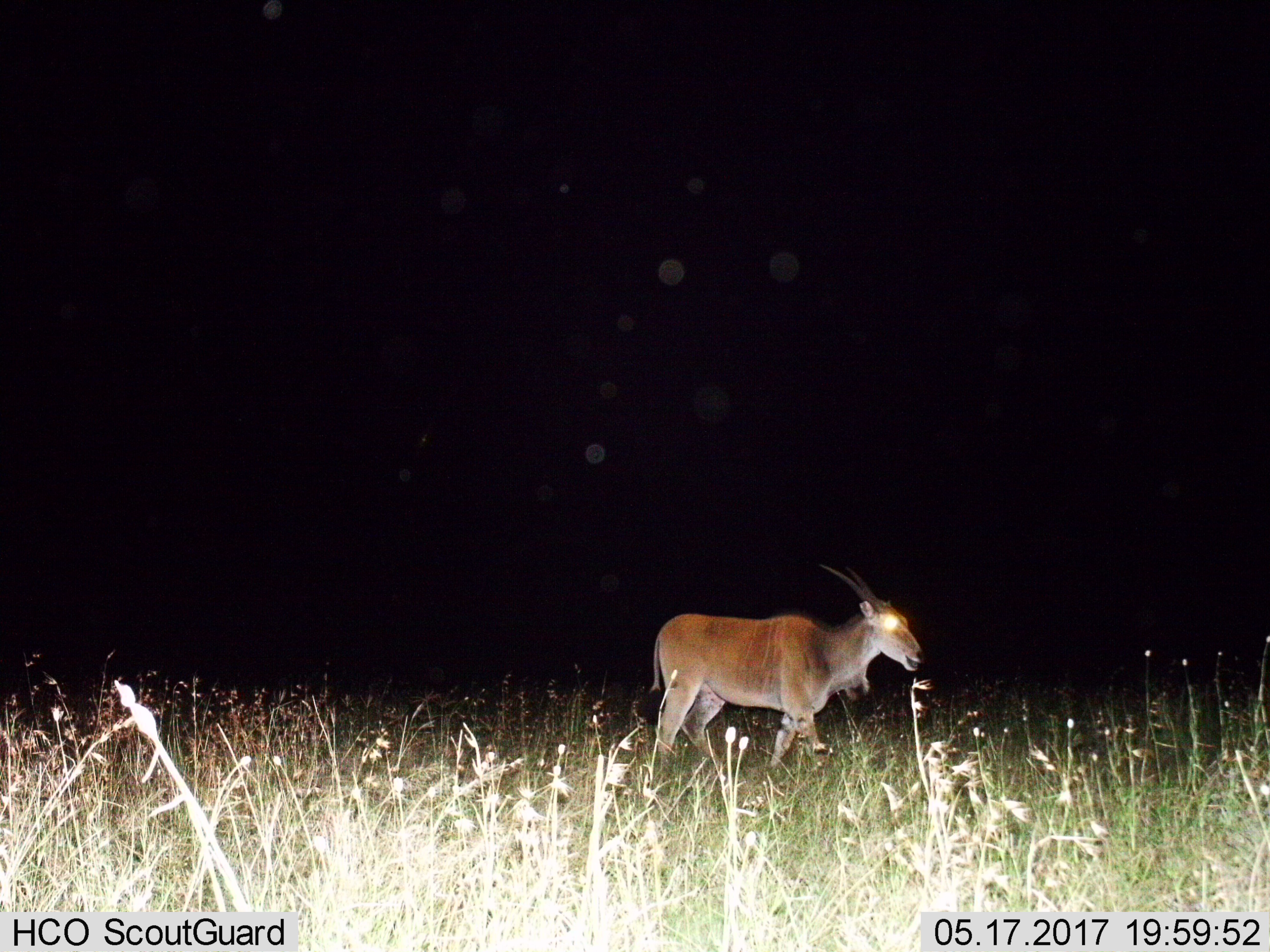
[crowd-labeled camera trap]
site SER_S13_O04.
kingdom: Animalia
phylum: Chordata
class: Mammalia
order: Artiodactyla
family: Bovidae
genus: Tragelaphus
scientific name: Tragelaphus oryx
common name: eland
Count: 1.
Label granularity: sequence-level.